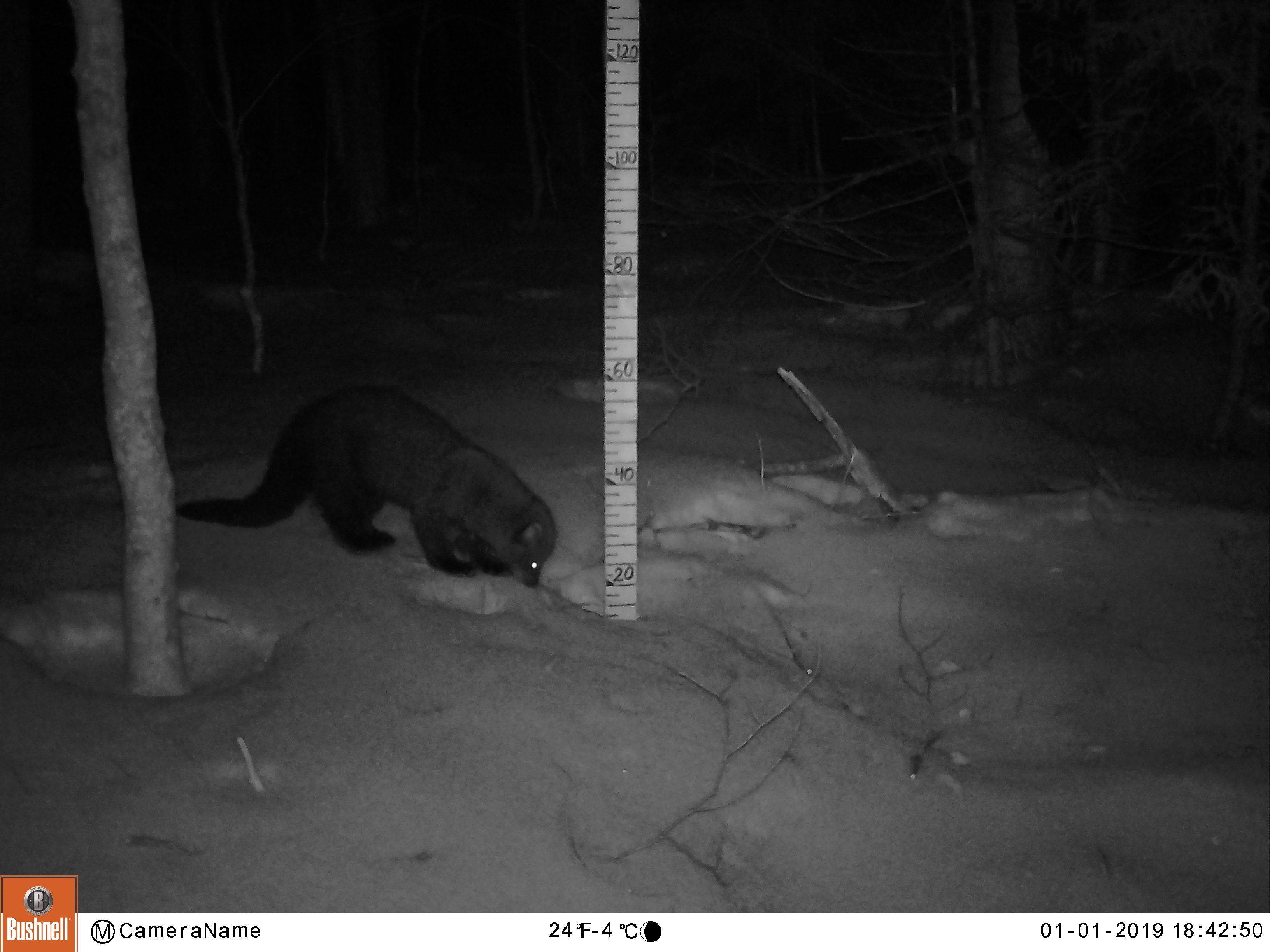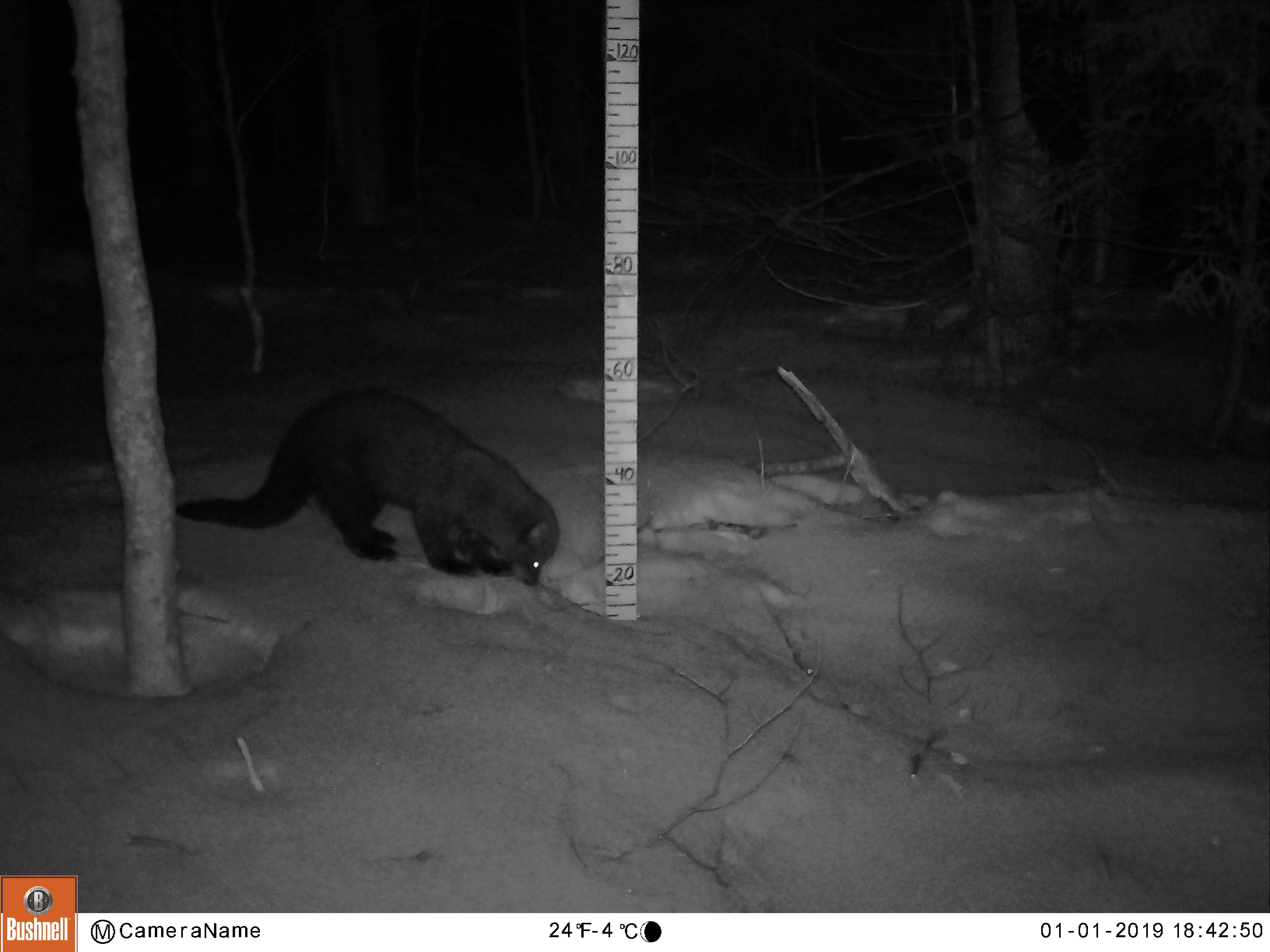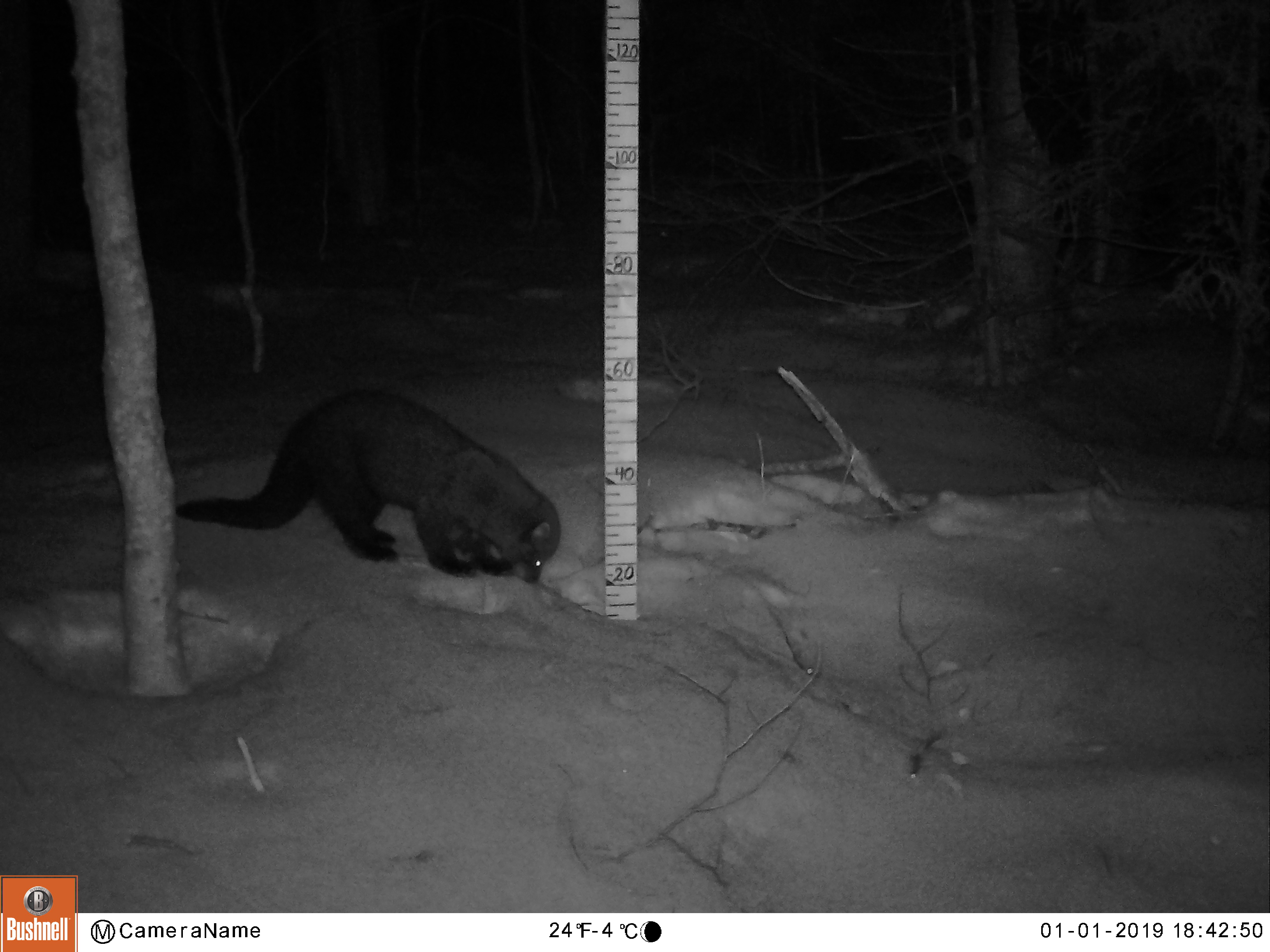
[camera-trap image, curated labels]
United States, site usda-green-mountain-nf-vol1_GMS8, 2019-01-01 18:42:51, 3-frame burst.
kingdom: Animalia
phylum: Chordata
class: Mammalia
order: Carnivora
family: Mustelidae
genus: Pekania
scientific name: Pekania pennanti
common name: fisher